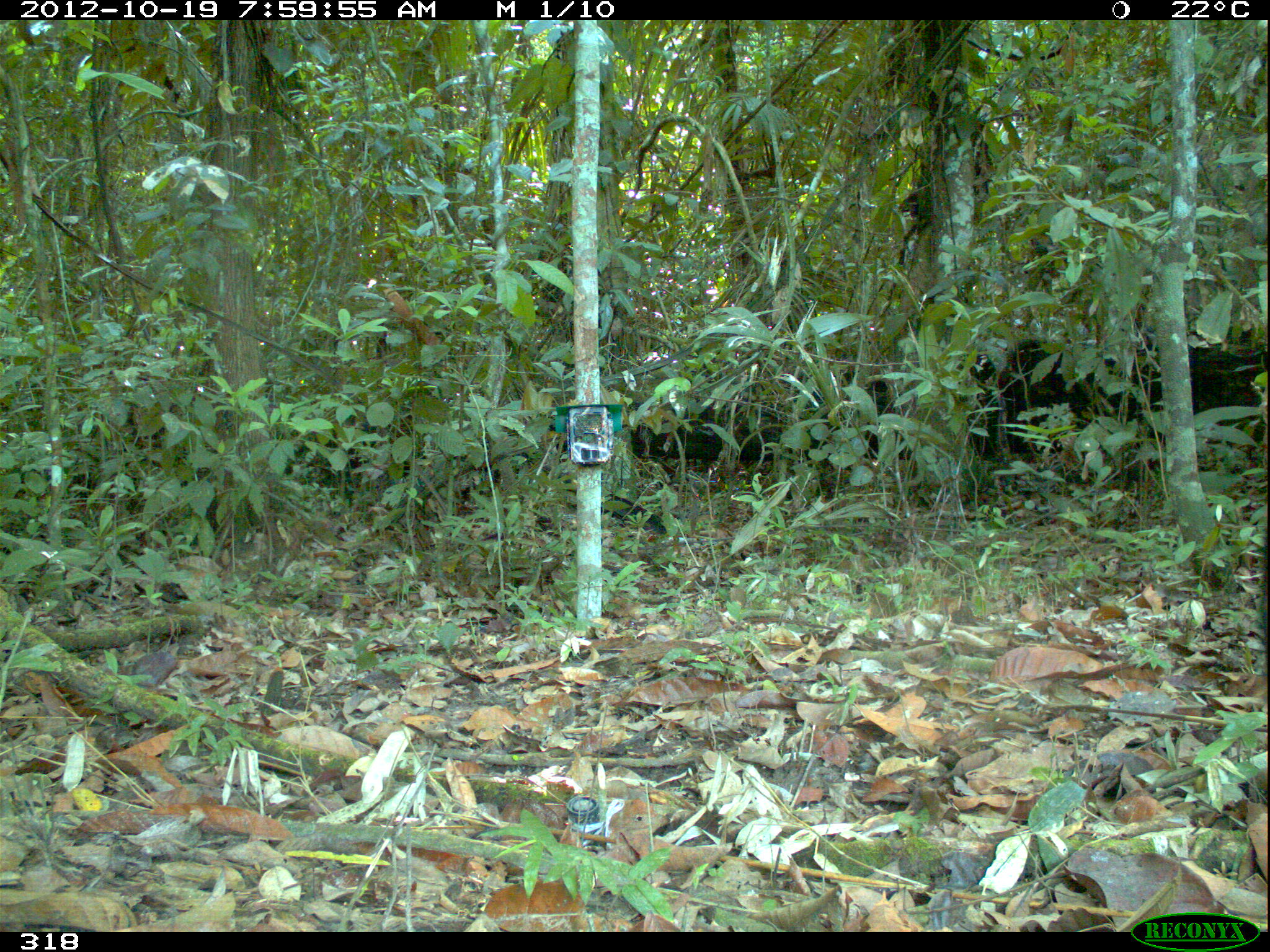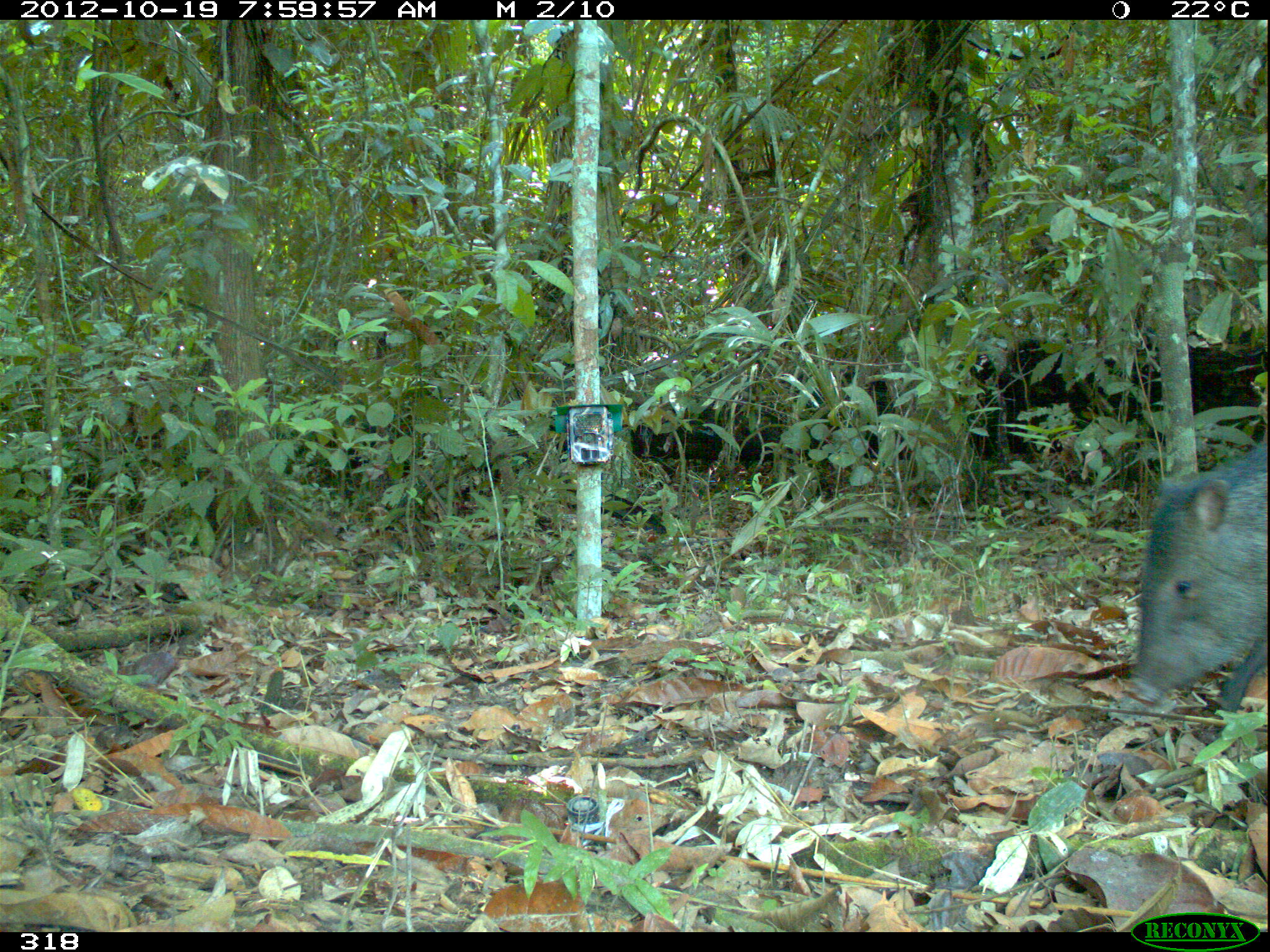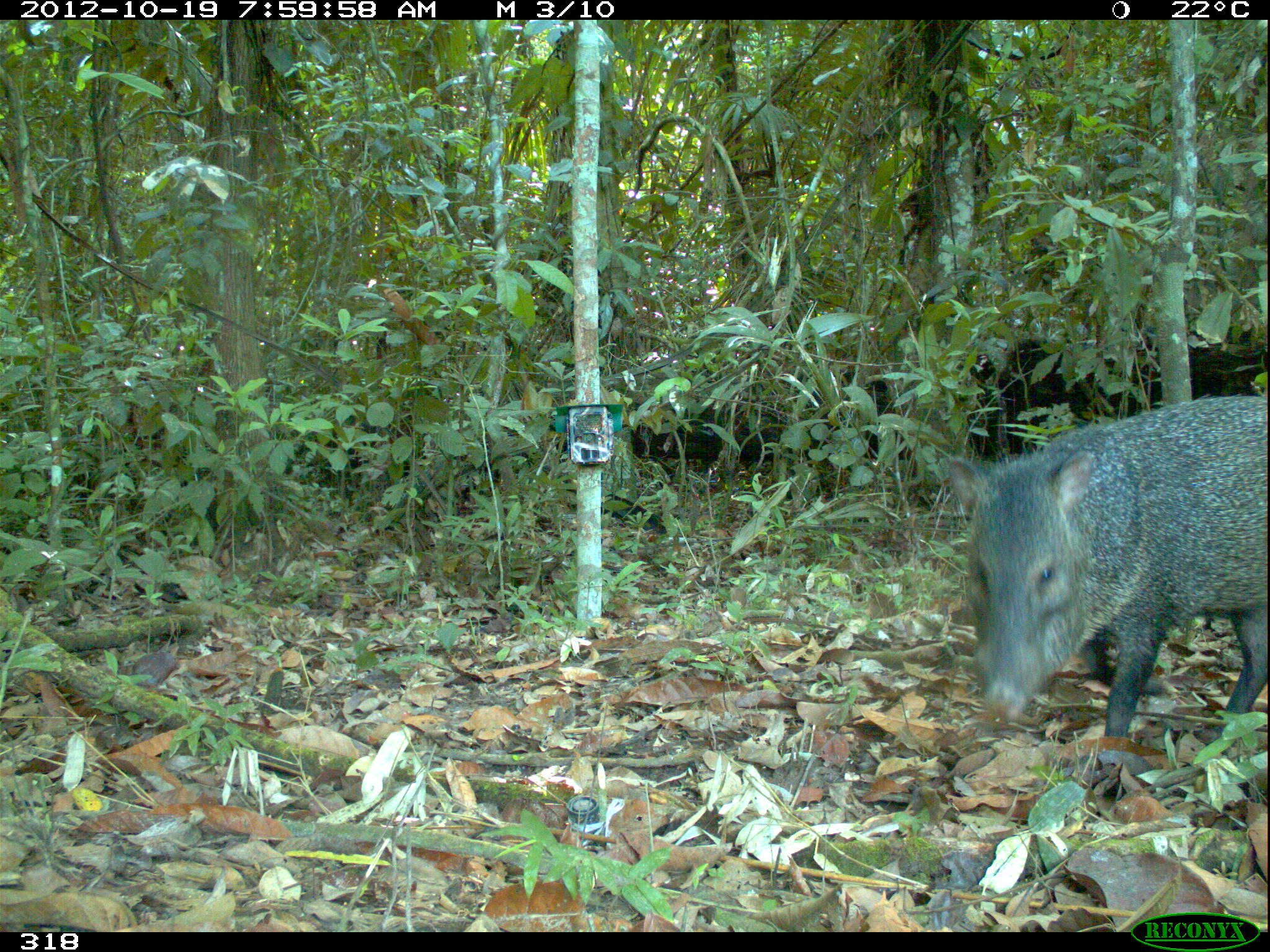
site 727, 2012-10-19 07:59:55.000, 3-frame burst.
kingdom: Animalia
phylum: Chordata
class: Mammalia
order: Artiodactyla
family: Tayassuidae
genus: Pecari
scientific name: Pecari tajacu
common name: collared peccary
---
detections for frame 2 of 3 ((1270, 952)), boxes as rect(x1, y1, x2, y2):
pecari tajacu: rect(1121, 440, 1267, 717)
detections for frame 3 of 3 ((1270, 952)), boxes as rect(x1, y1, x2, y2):
pecari tajacu: rect(943, 394, 1267, 736)